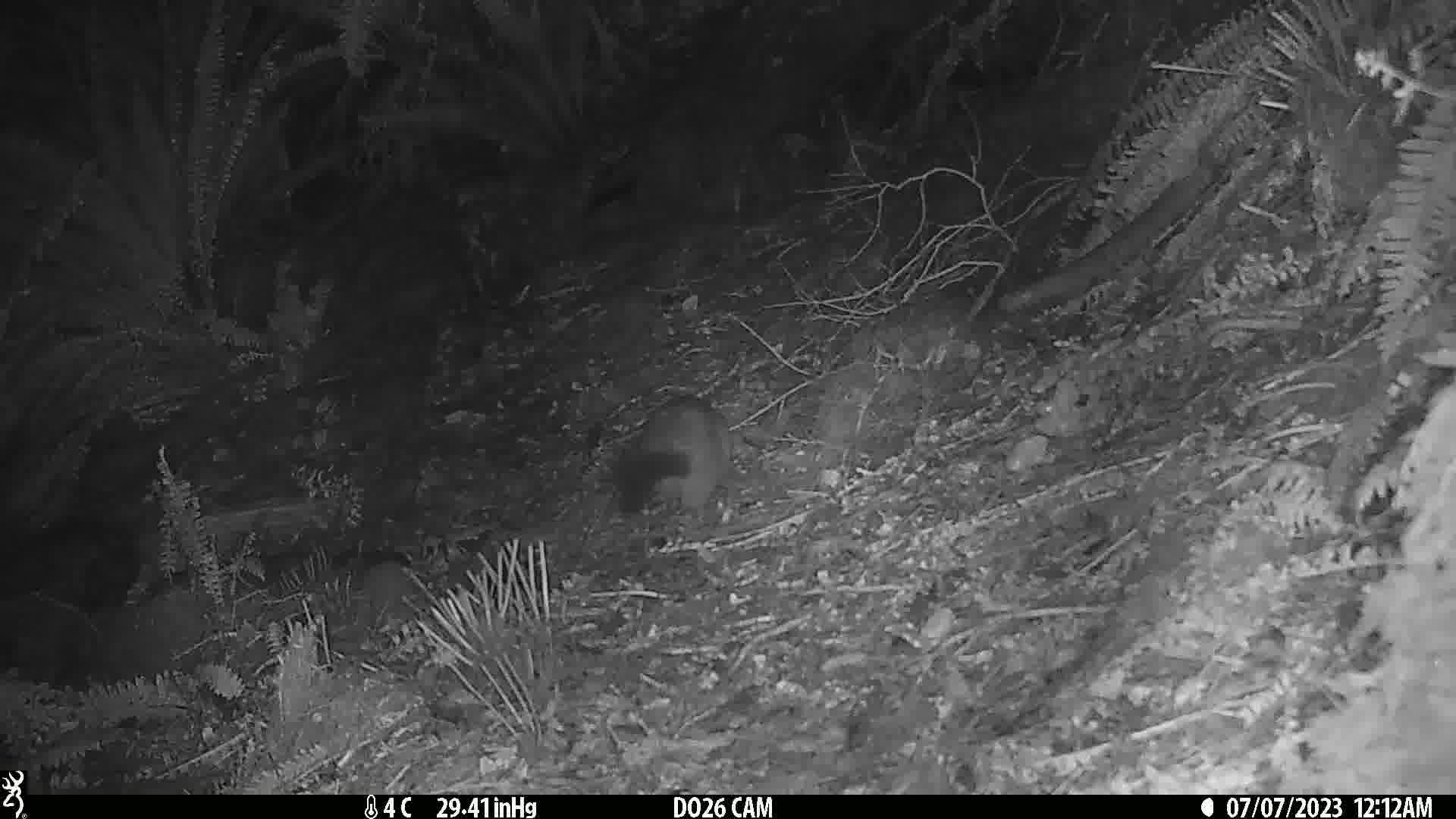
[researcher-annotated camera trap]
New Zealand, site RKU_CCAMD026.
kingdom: Animalia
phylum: Chordata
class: Mammalia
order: Diprotodontia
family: Phalangeridae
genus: Trichosurus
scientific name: Trichosurus vulpecula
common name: common brushtail possum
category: possum